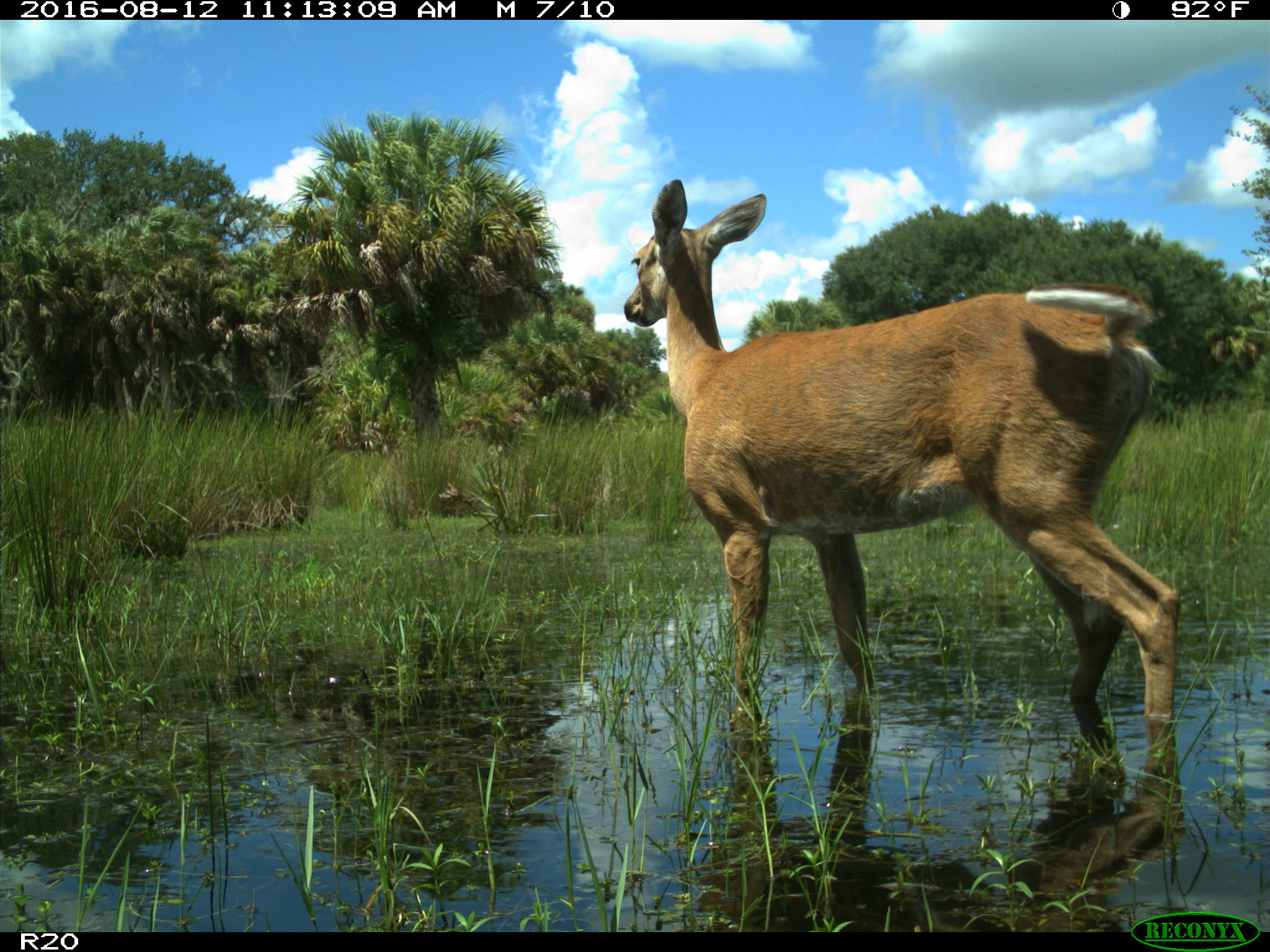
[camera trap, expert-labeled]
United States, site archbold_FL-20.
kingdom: Animalia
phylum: Chordata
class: Mammalia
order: Artiodactyla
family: Cervidae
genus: Odocoileus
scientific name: Odocoileus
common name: deer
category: unidentified deer